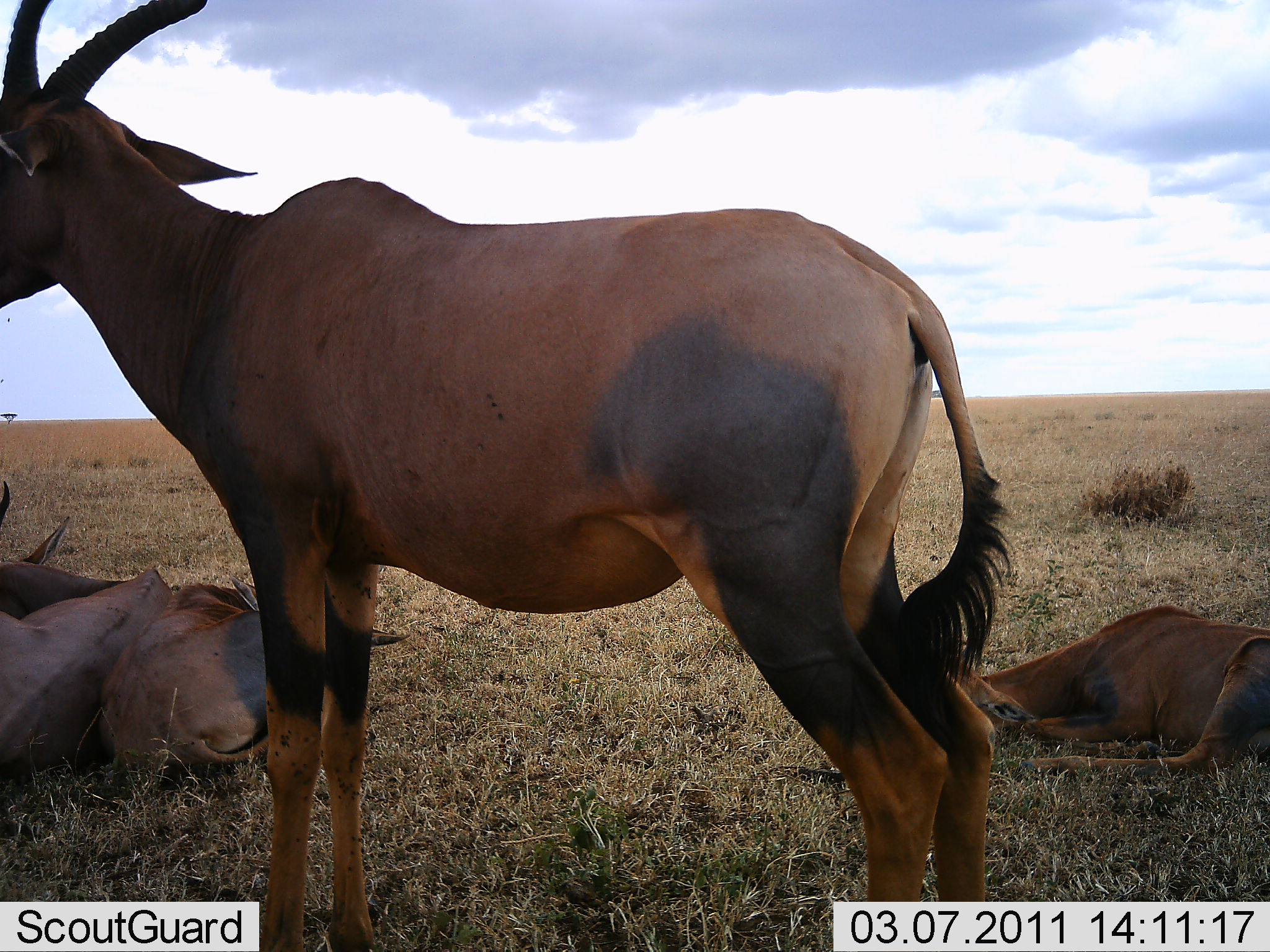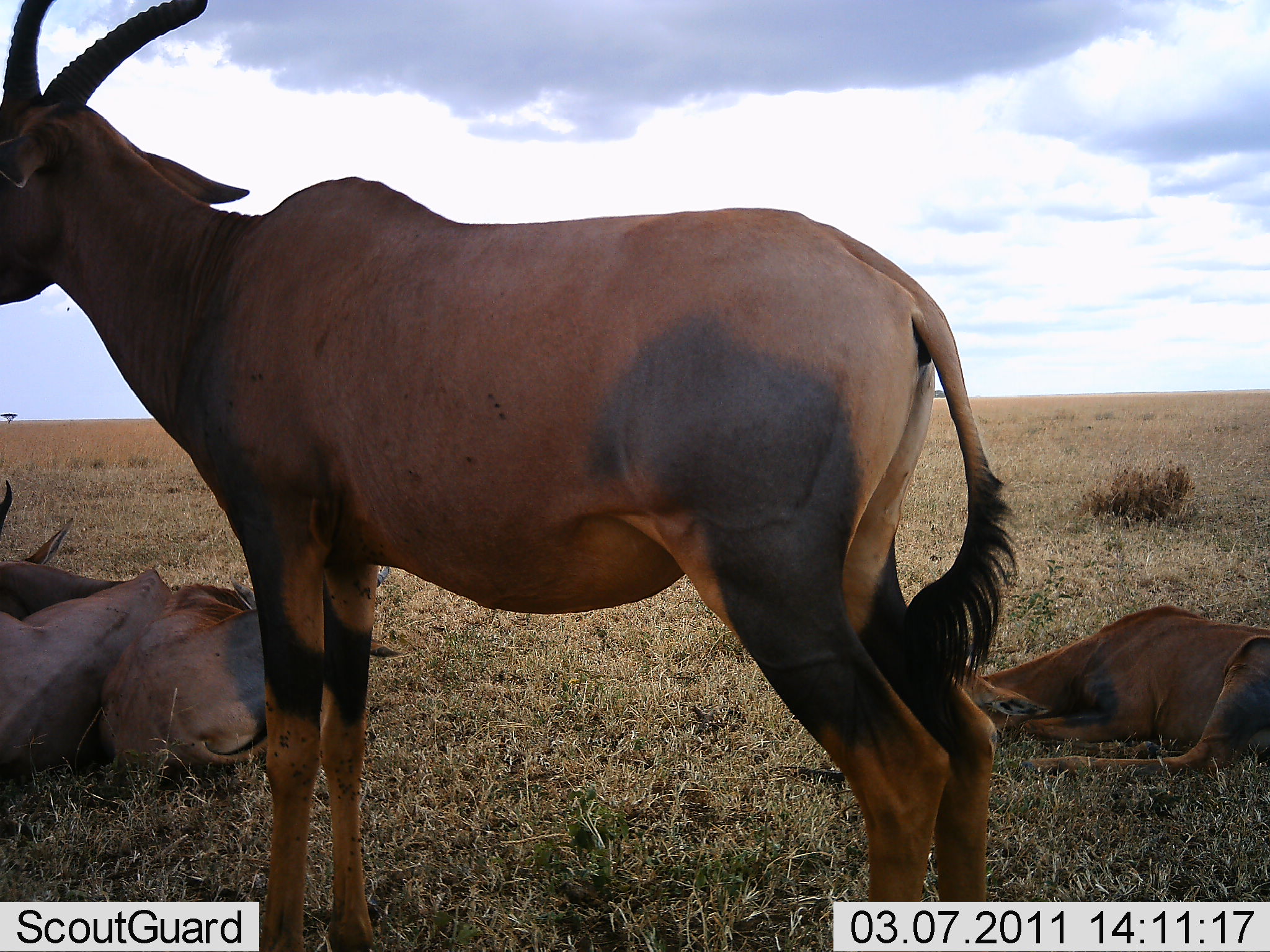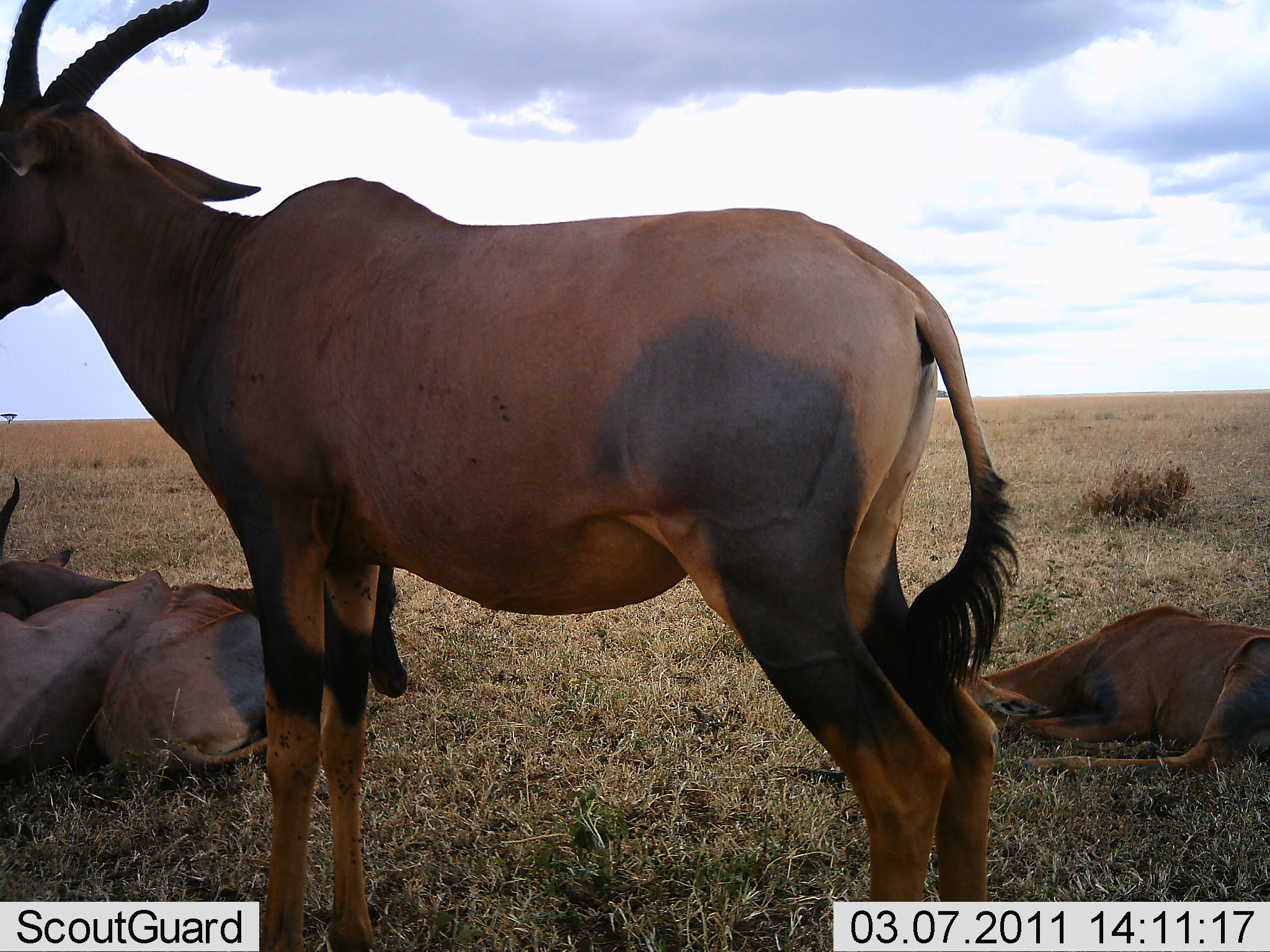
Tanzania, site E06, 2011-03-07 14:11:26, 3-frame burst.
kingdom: Animalia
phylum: Chordata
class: Mammalia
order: Artiodactyla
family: Bovidae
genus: Damaliscus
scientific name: Damaliscus lunatus jimela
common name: topi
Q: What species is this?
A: Topi (Damaliscus lunatus jimela).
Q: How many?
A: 4.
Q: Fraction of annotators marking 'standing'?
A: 60%.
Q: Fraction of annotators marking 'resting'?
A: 100%.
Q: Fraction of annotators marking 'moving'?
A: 0%.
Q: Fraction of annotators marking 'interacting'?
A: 0%.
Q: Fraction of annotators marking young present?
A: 10%.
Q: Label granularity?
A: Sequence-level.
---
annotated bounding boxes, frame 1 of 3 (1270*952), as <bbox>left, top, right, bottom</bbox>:
animal: <bbox>1, 0, 1011, 952</bbox>; <bbox>100, 568, 410, 801</bbox>; <bbox>937, 605, 1269, 773</bbox>; <bbox>0, 480, 164, 786</bbox>; <bbox>0, 481, 178, 620</bbox>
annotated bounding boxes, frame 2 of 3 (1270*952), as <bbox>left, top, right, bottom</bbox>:
animal: <bbox>1, 0, 1023, 951</bbox>; <bbox>94, 565, 396, 785</bbox>; <bbox>957, 594, 1269, 777</bbox>; <bbox>1, 478, 166, 792</bbox>; <bbox>0, 480, 130, 621</bbox>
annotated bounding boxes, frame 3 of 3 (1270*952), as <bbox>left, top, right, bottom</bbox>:
animal: <bbox>1, 1, 1022, 952</bbox>; <bbox>79, 549, 420, 816</bbox>; <bbox>0, 465, 178, 817</bbox>; <bbox>935, 601, 1269, 779</bbox>; <bbox>0, 477, 134, 621</bbox>